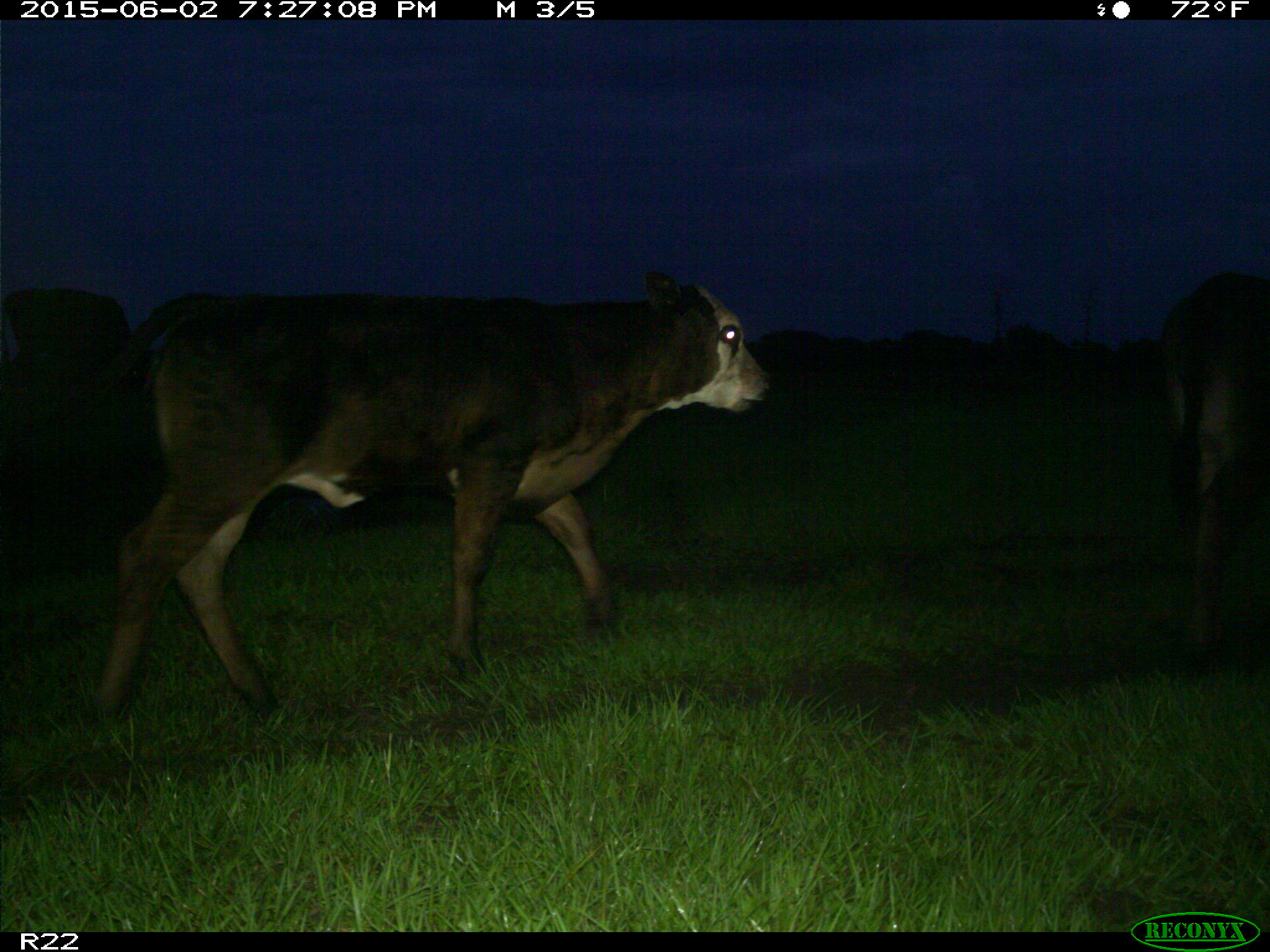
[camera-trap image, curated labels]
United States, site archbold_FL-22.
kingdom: Animalia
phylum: Chordata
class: Mammalia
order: Artiodactyla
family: Bovidae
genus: Bos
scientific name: Bos taurus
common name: domestic cow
Bos taurus (domestic cow).